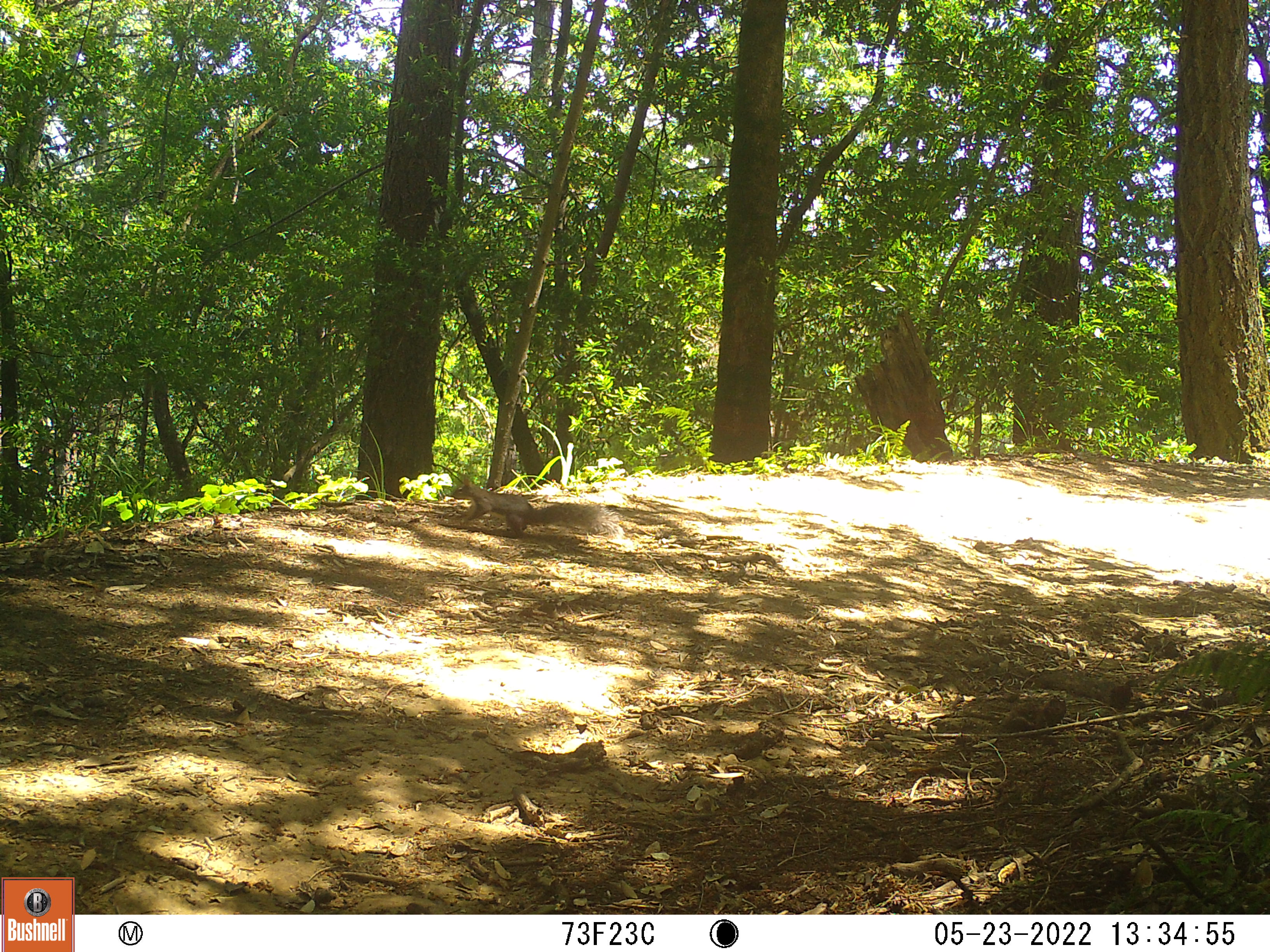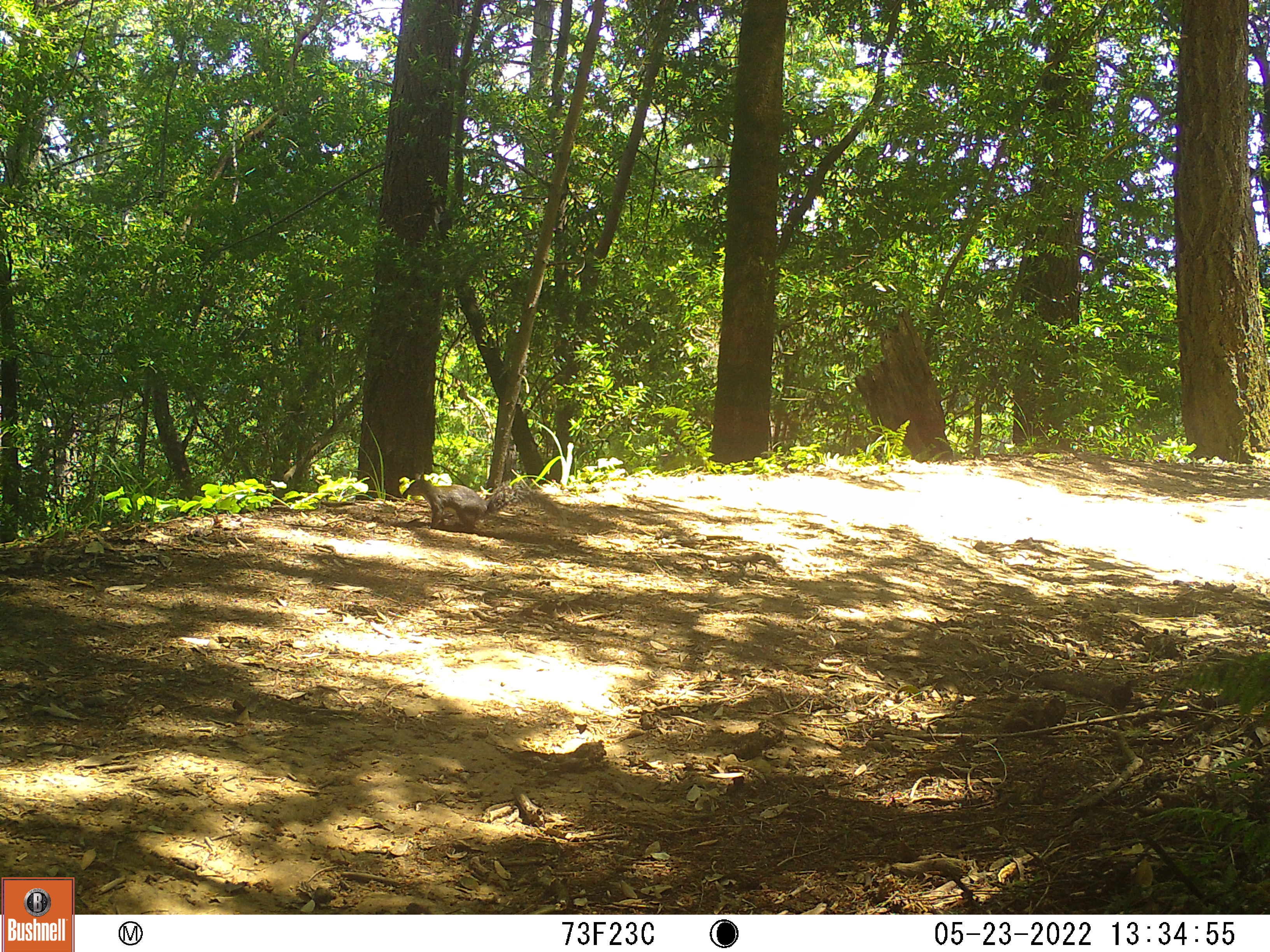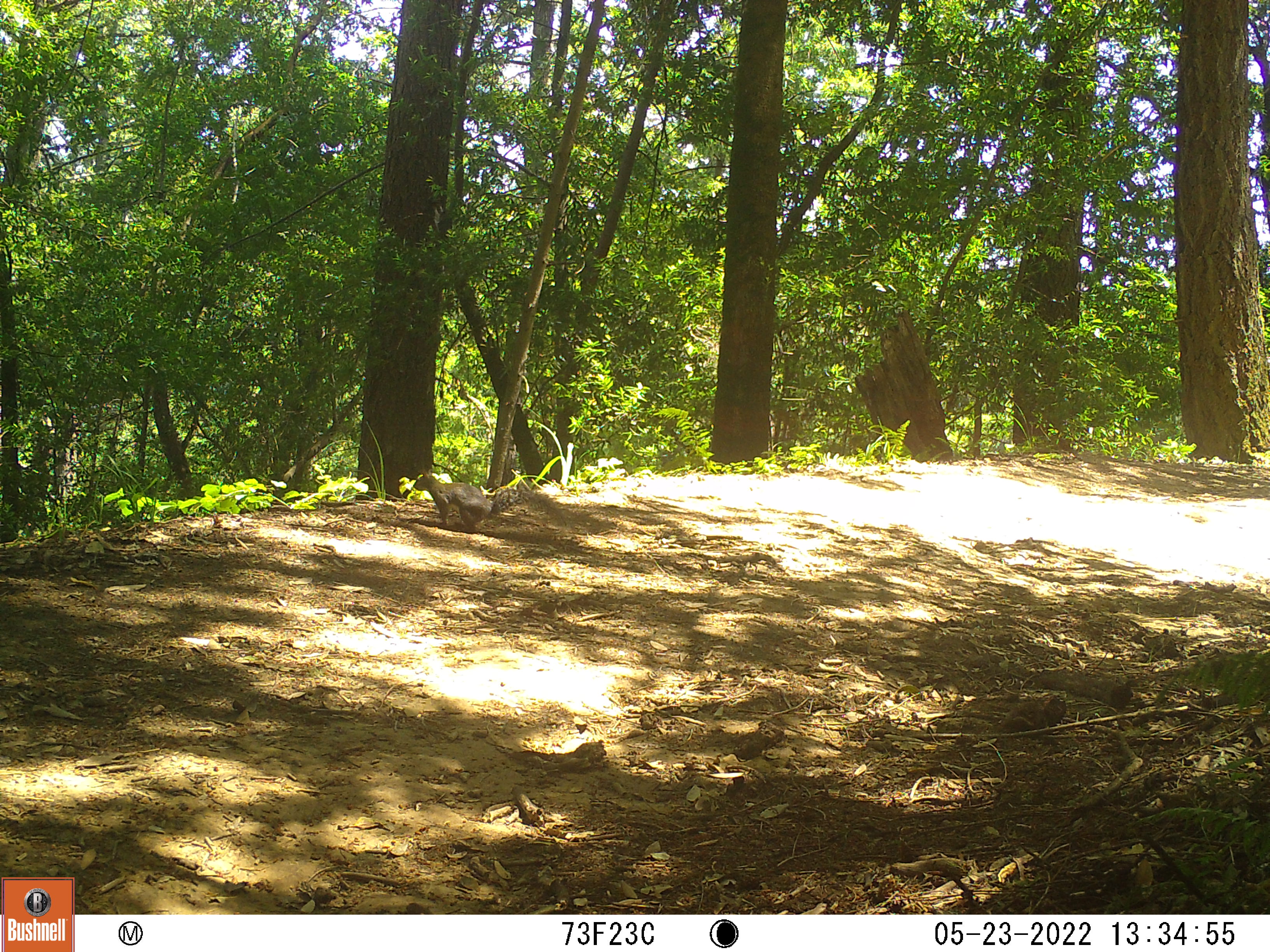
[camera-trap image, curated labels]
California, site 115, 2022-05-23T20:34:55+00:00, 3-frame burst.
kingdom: Animalia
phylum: Chordata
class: Mammalia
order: Rodentia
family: Sciuridae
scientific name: Sciuridae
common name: squirrel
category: unknown squirrel